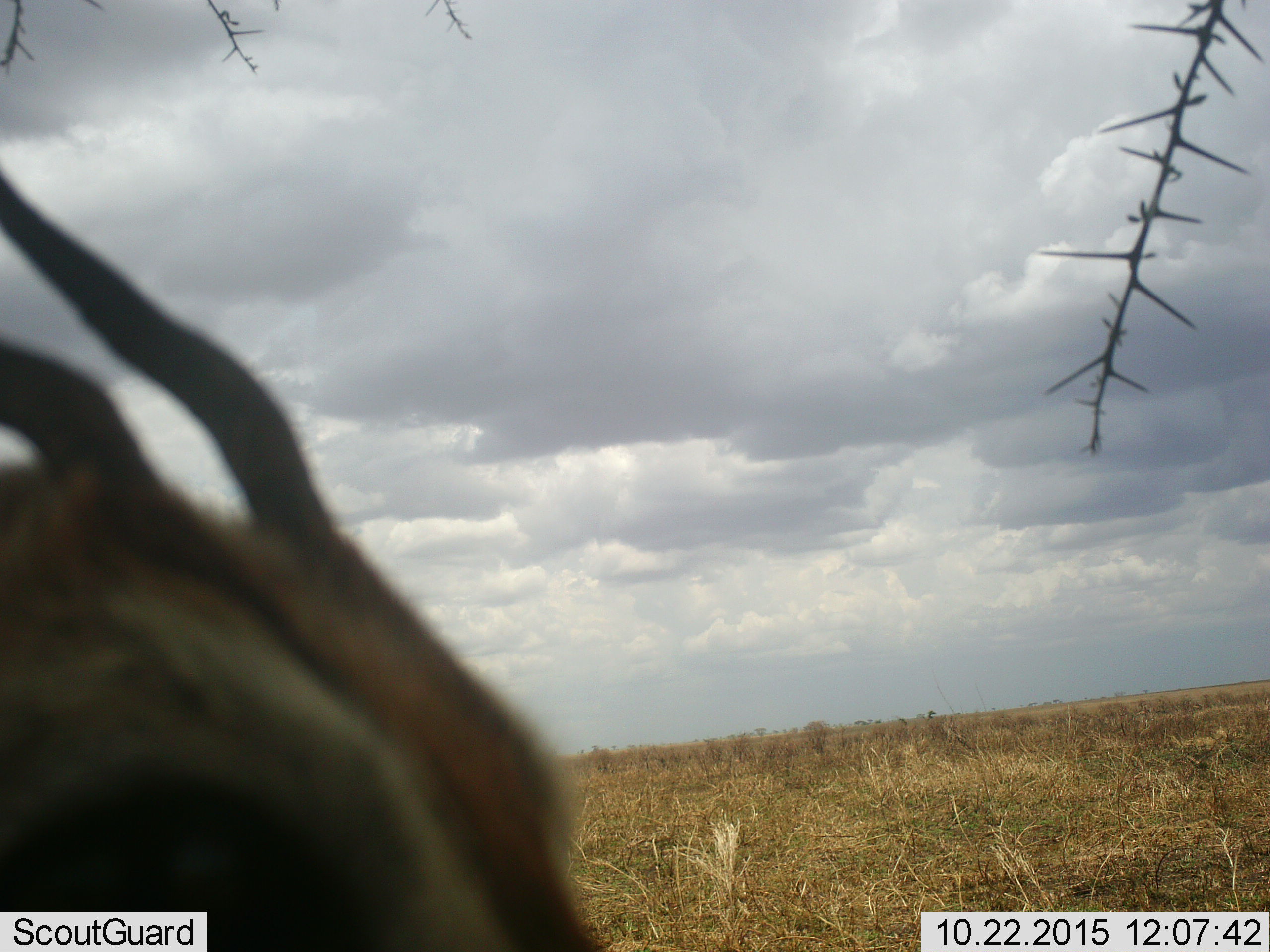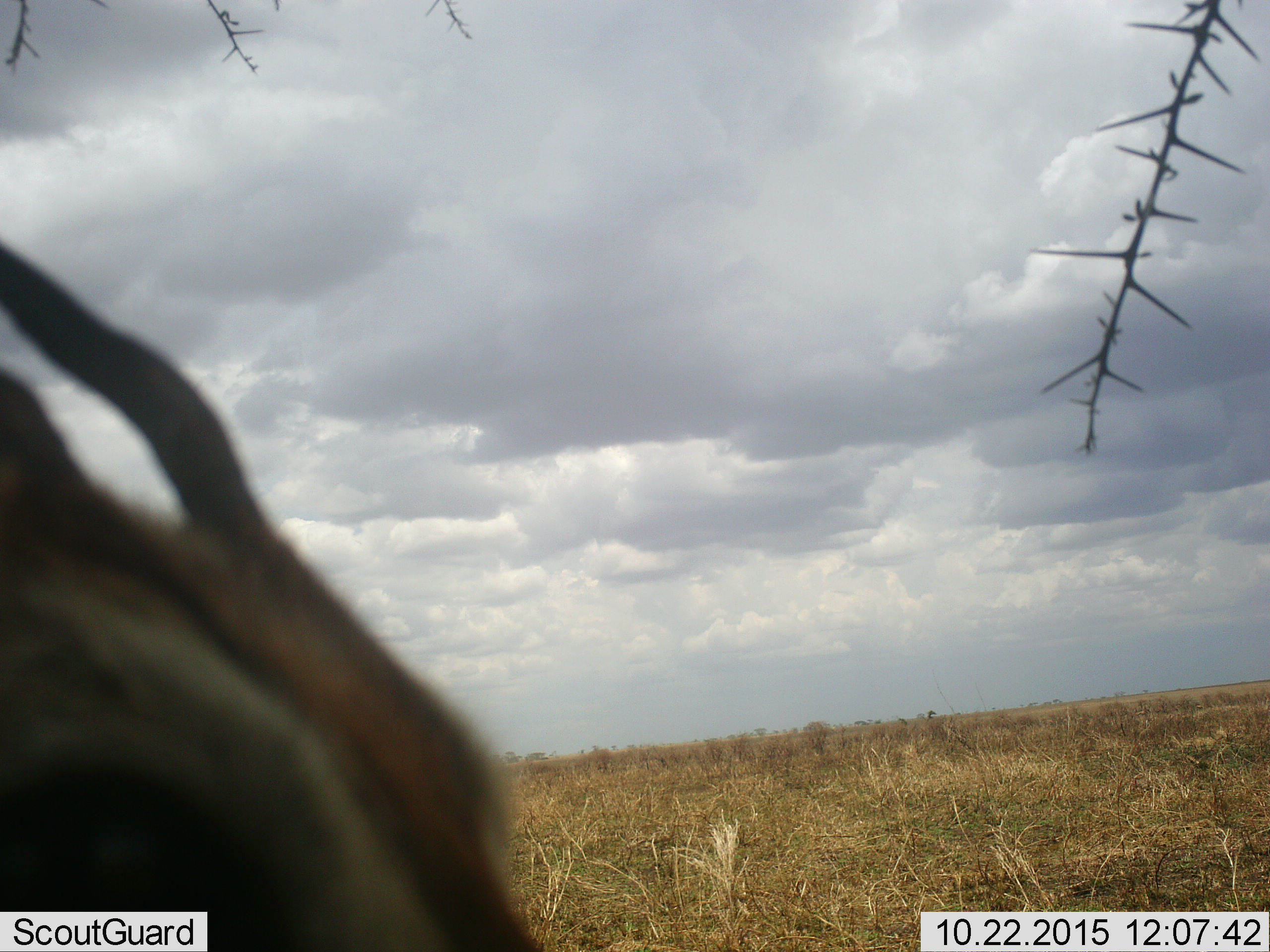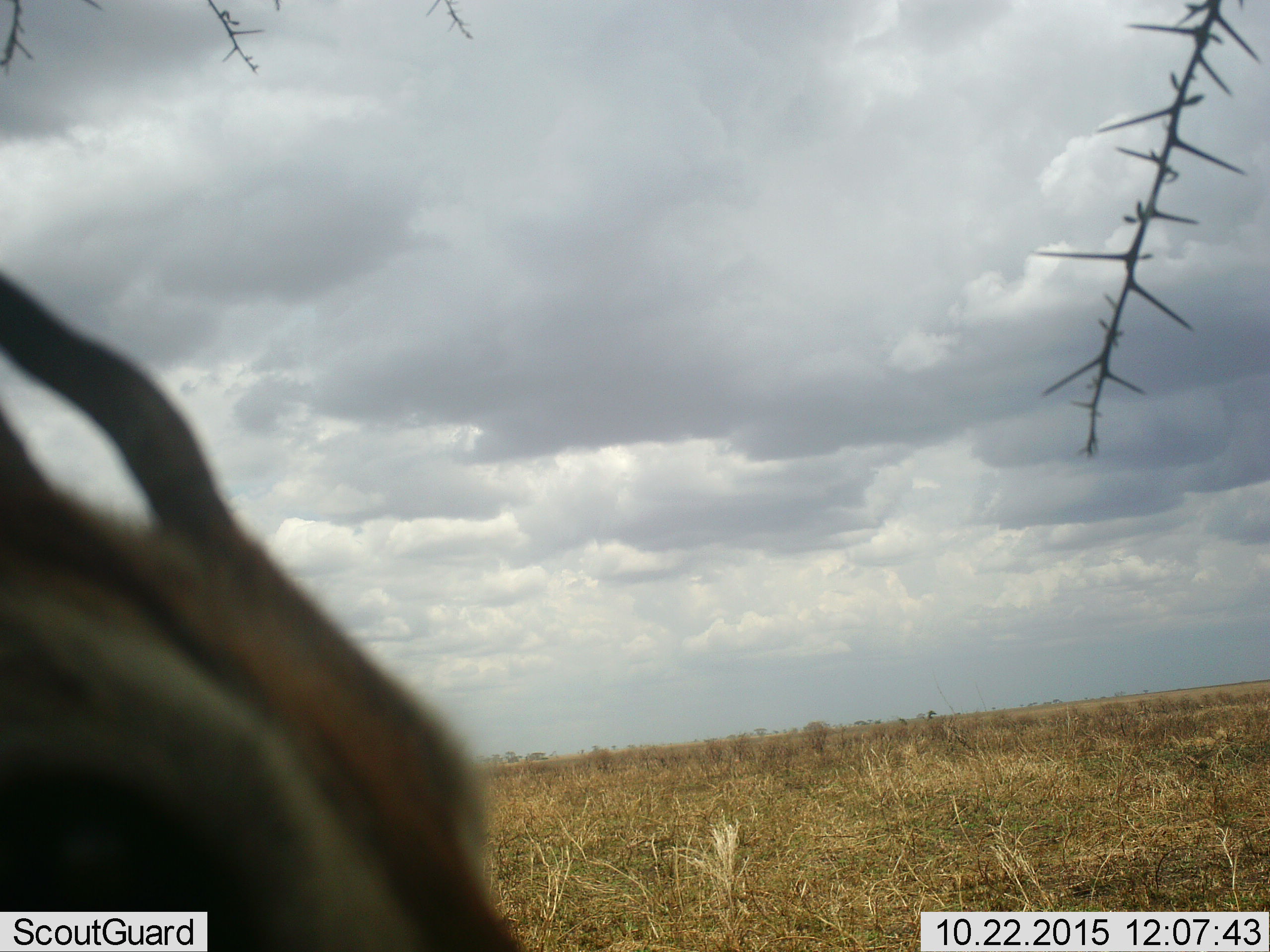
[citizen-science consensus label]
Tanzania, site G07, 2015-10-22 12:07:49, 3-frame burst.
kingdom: Animalia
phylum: Chordata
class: Mammalia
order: Artiodactyla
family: Bovidae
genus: Eudorcas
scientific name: Eudorcas thomsonii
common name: thomson's gazelle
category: gazellethomsons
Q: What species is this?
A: Gazellethomsons (thomson's gazelle) (Eudorcas thomsonii).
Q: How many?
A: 1.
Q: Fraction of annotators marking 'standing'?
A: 44%.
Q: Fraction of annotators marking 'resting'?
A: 0%.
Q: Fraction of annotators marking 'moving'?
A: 33%.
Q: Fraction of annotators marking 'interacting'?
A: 33%.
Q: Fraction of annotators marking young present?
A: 0%.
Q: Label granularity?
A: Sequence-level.